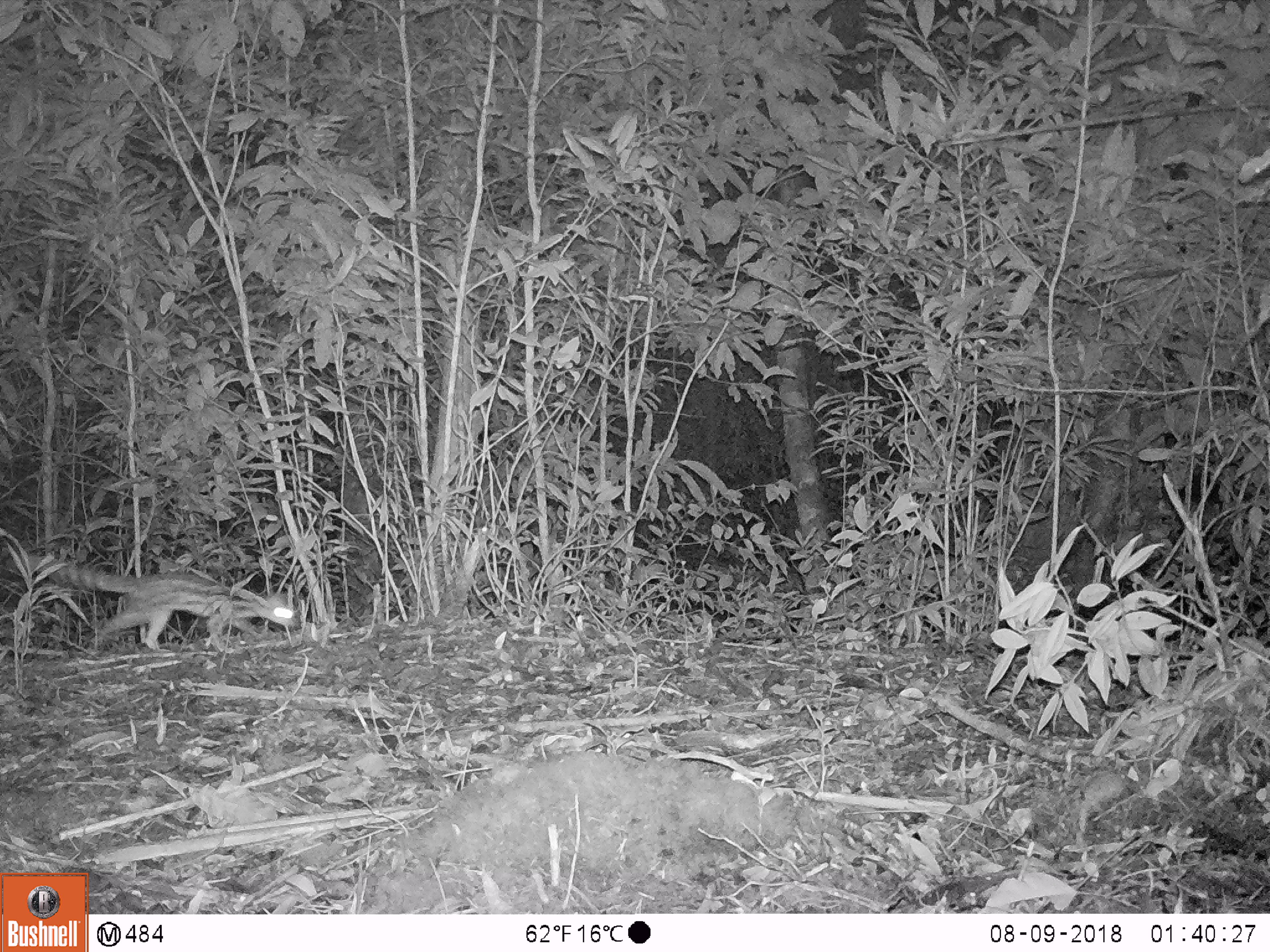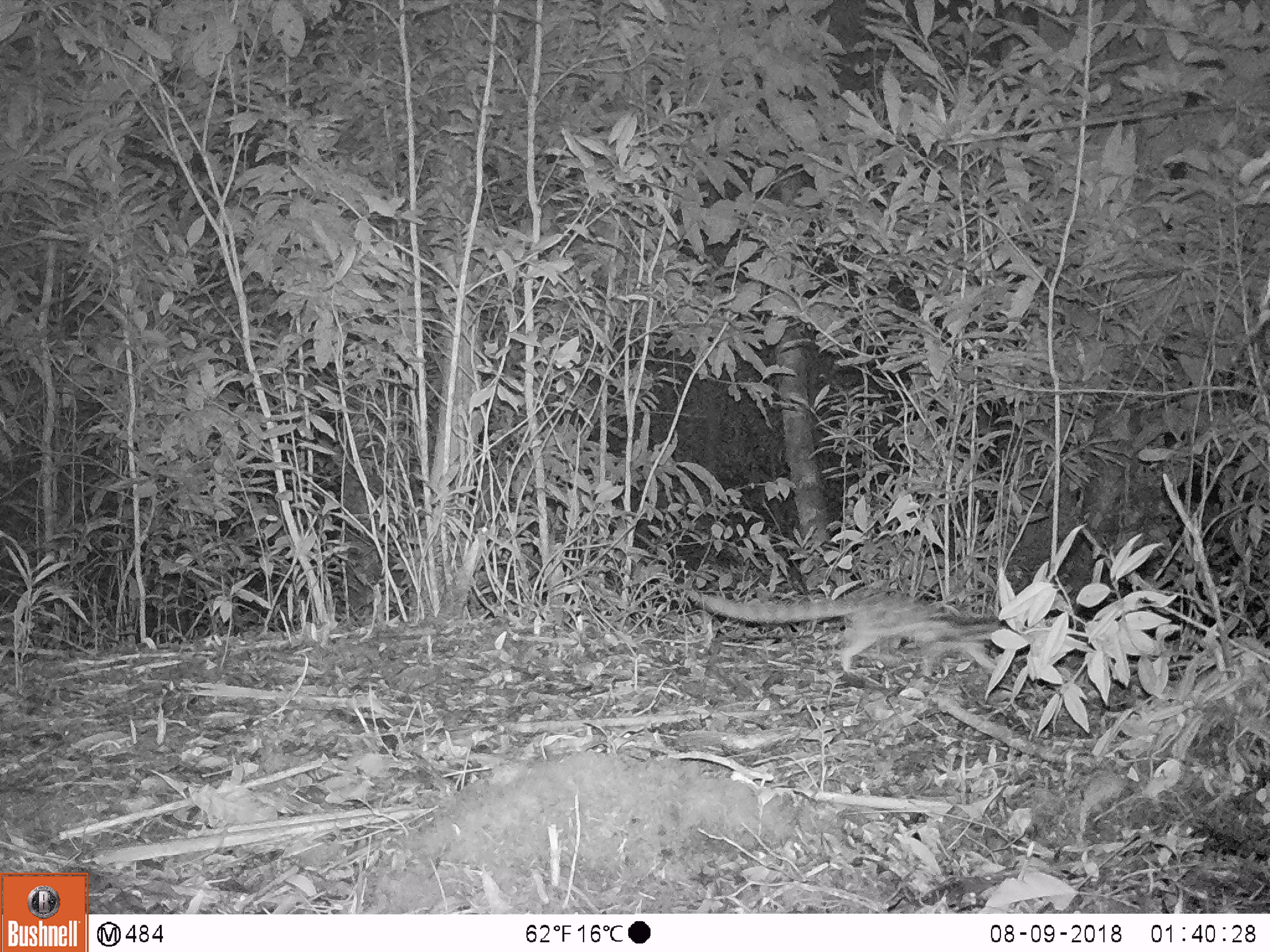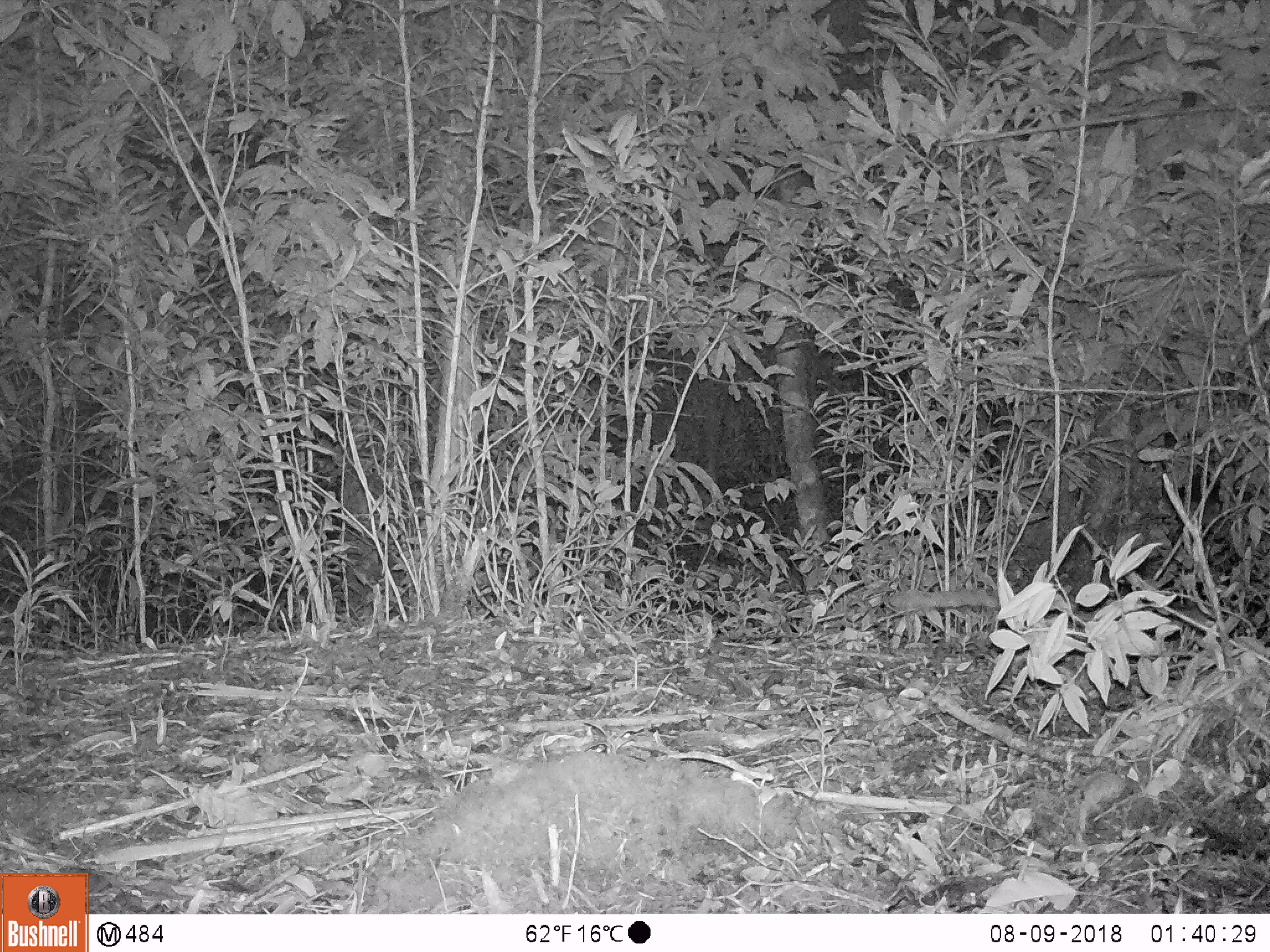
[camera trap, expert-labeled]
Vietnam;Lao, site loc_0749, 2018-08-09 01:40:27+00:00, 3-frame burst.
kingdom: Animalia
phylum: Chordata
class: Mammalia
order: Carnivora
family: Prionodontidae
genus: Prionodon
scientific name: Prionodon pardicolor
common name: spotted linsang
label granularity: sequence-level